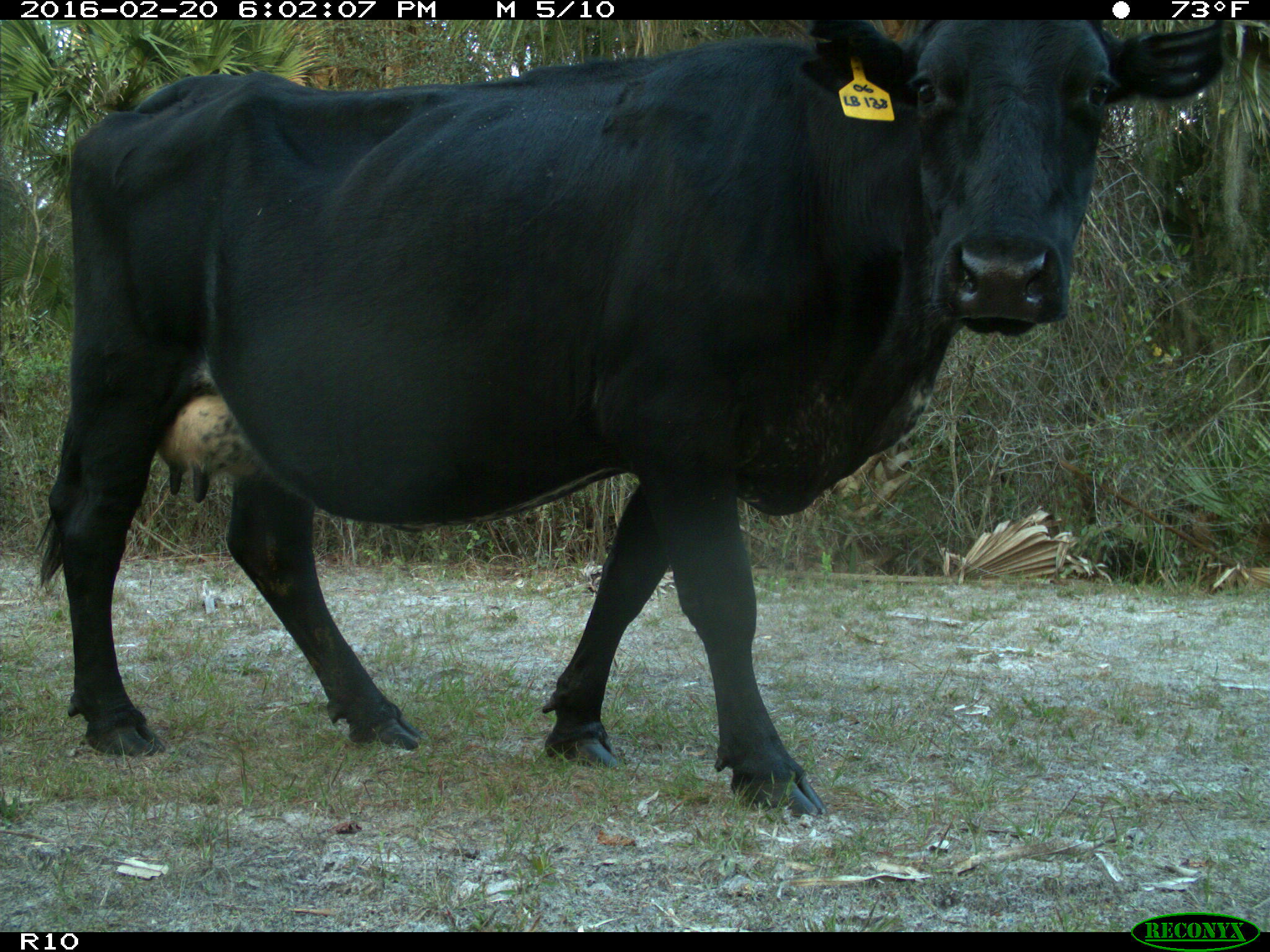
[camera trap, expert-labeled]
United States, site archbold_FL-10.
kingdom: Animalia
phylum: Chordata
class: Mammalia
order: Artiodactyla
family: Bovidae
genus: Bos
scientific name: Bos taurus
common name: domestic cow